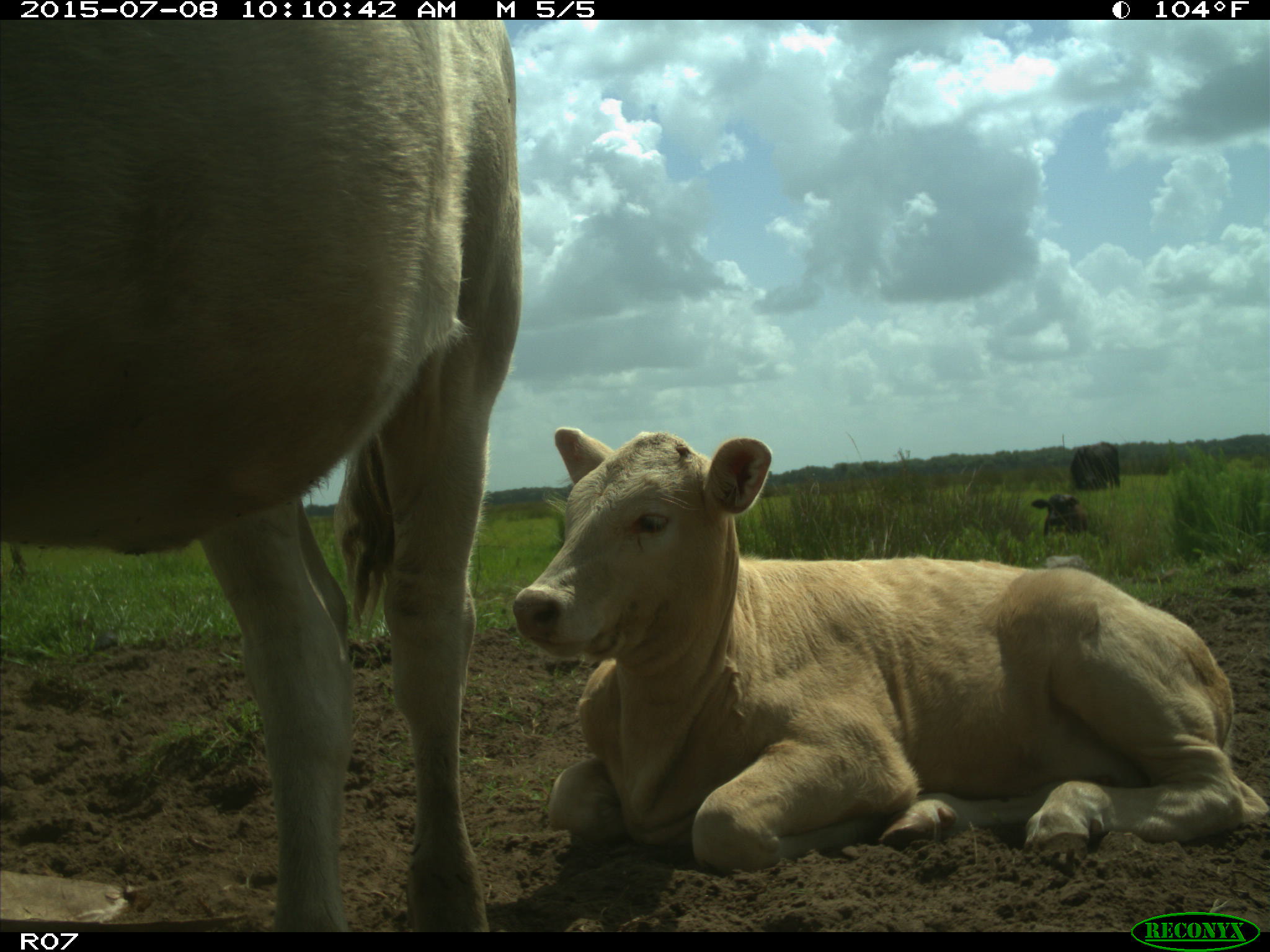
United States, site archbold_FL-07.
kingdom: Animalia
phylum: Chordata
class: Mammalia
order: Artiodactyla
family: Bovidae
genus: Bos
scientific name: Bos taurus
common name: domestic cow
Bos taurus (domestic cow).